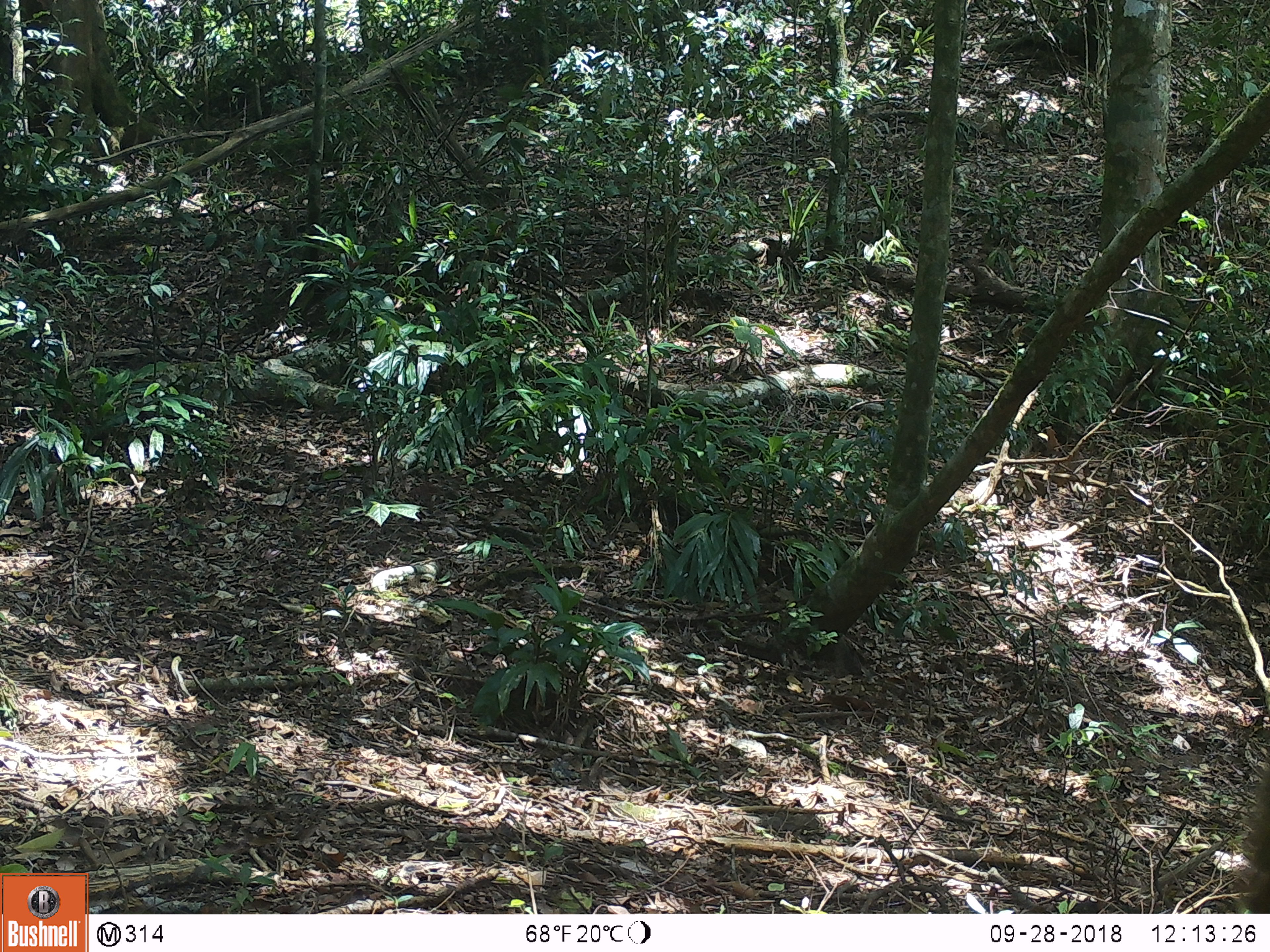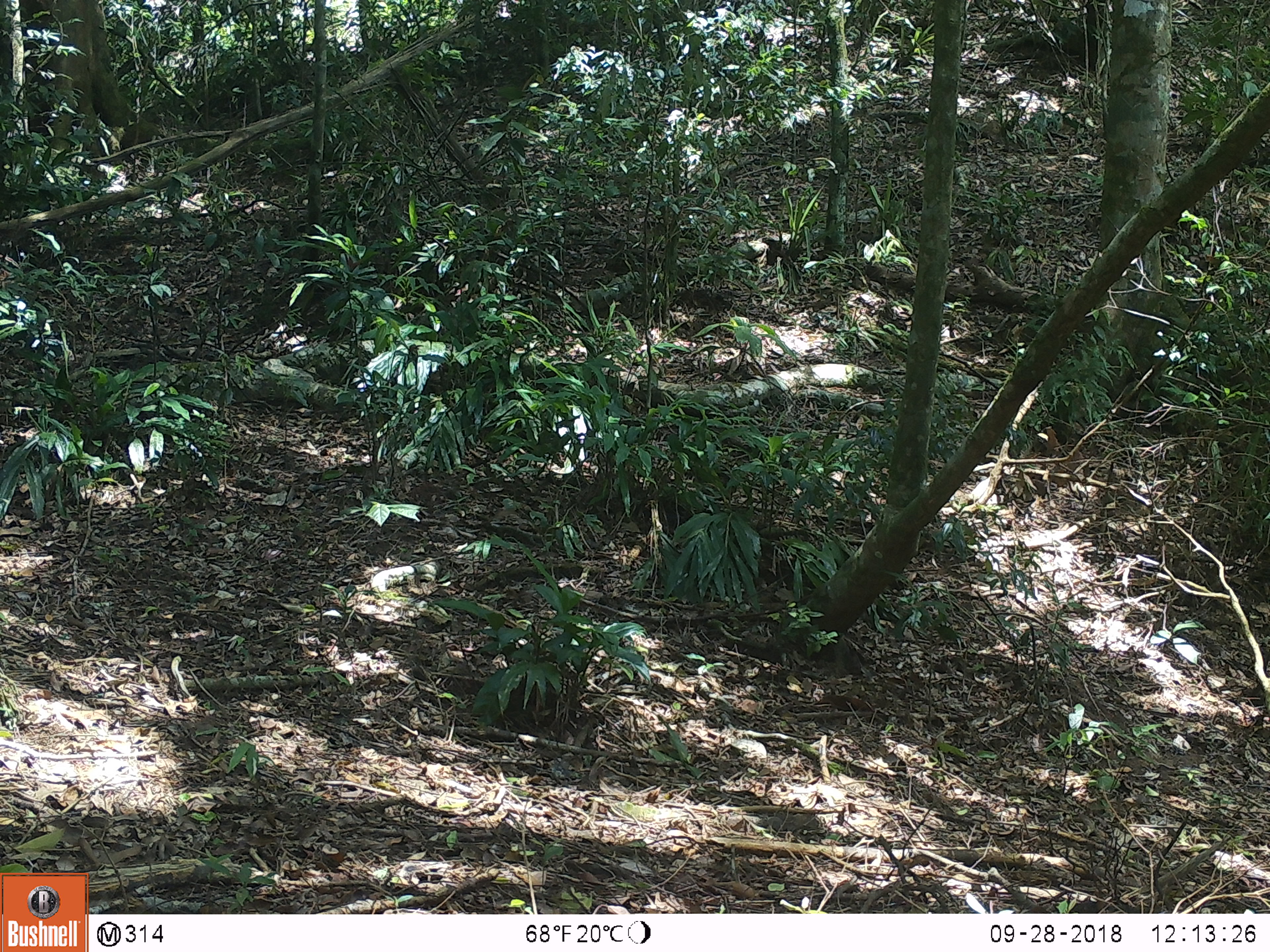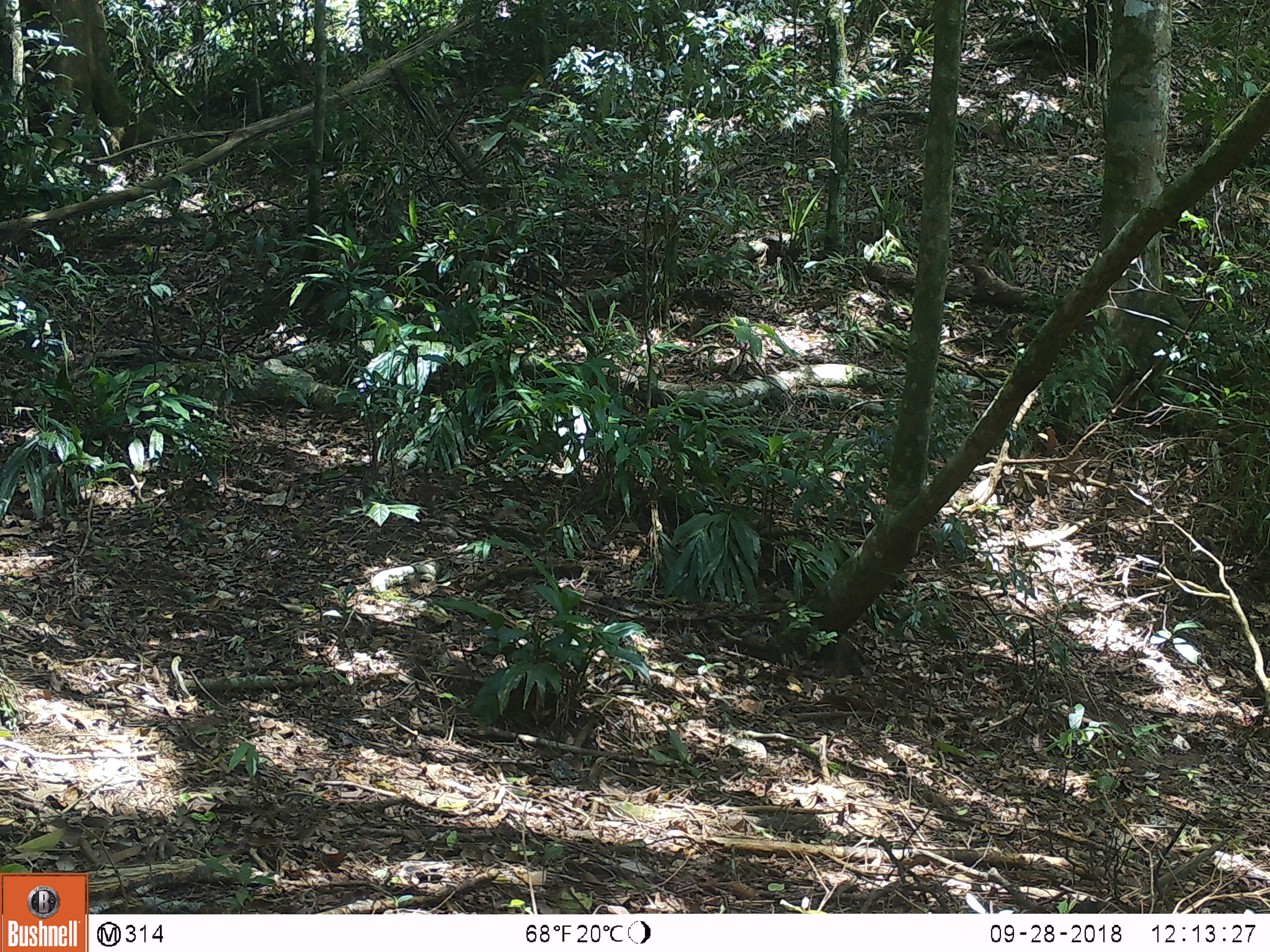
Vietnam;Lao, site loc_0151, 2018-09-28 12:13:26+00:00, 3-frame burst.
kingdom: Animalia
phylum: Chordata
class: Mammalia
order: Primates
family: Cercopithecidae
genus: Macaca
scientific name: Macaca nemestrina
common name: pig-tailed macaque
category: pig tailed macaque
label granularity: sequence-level